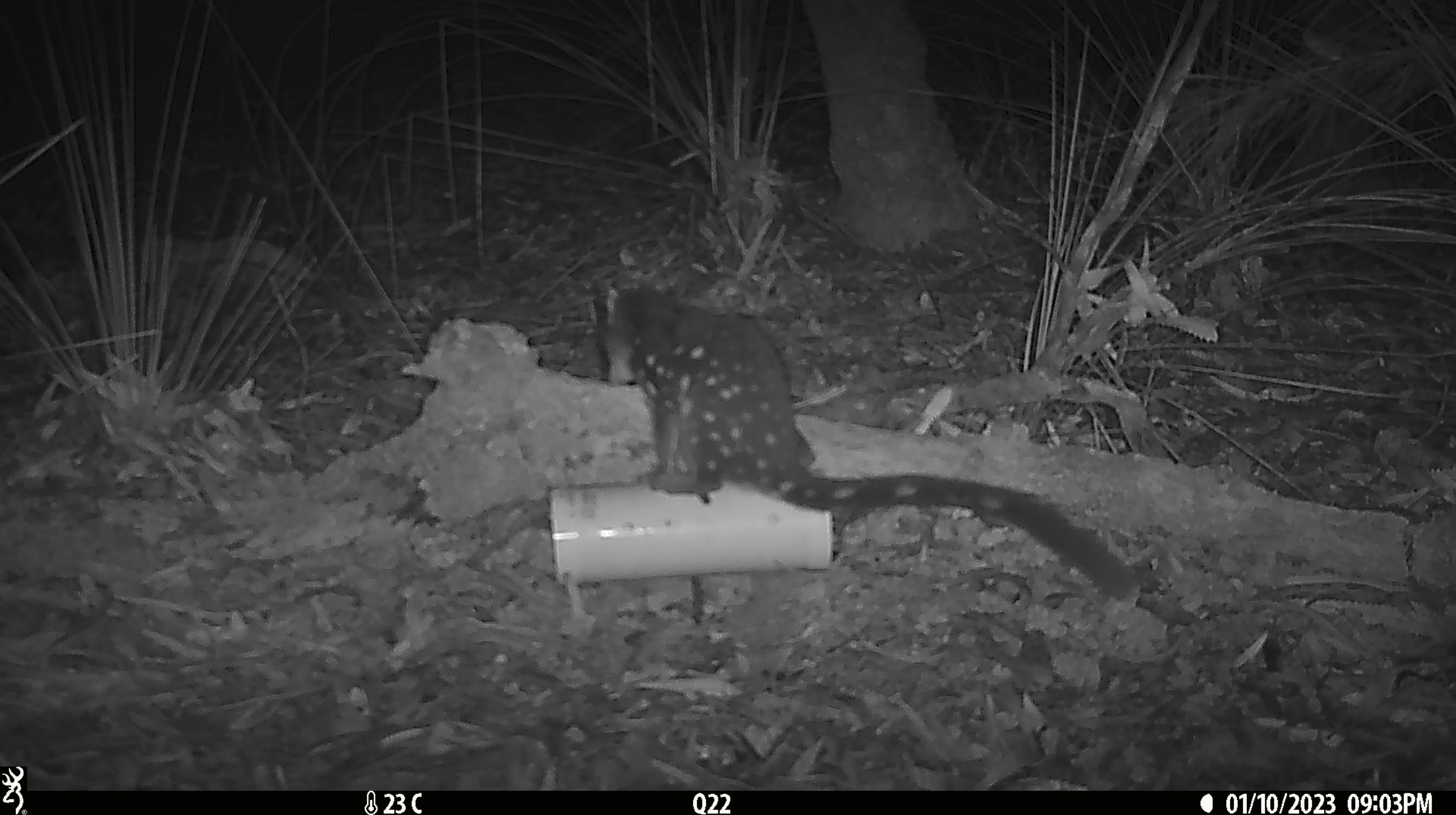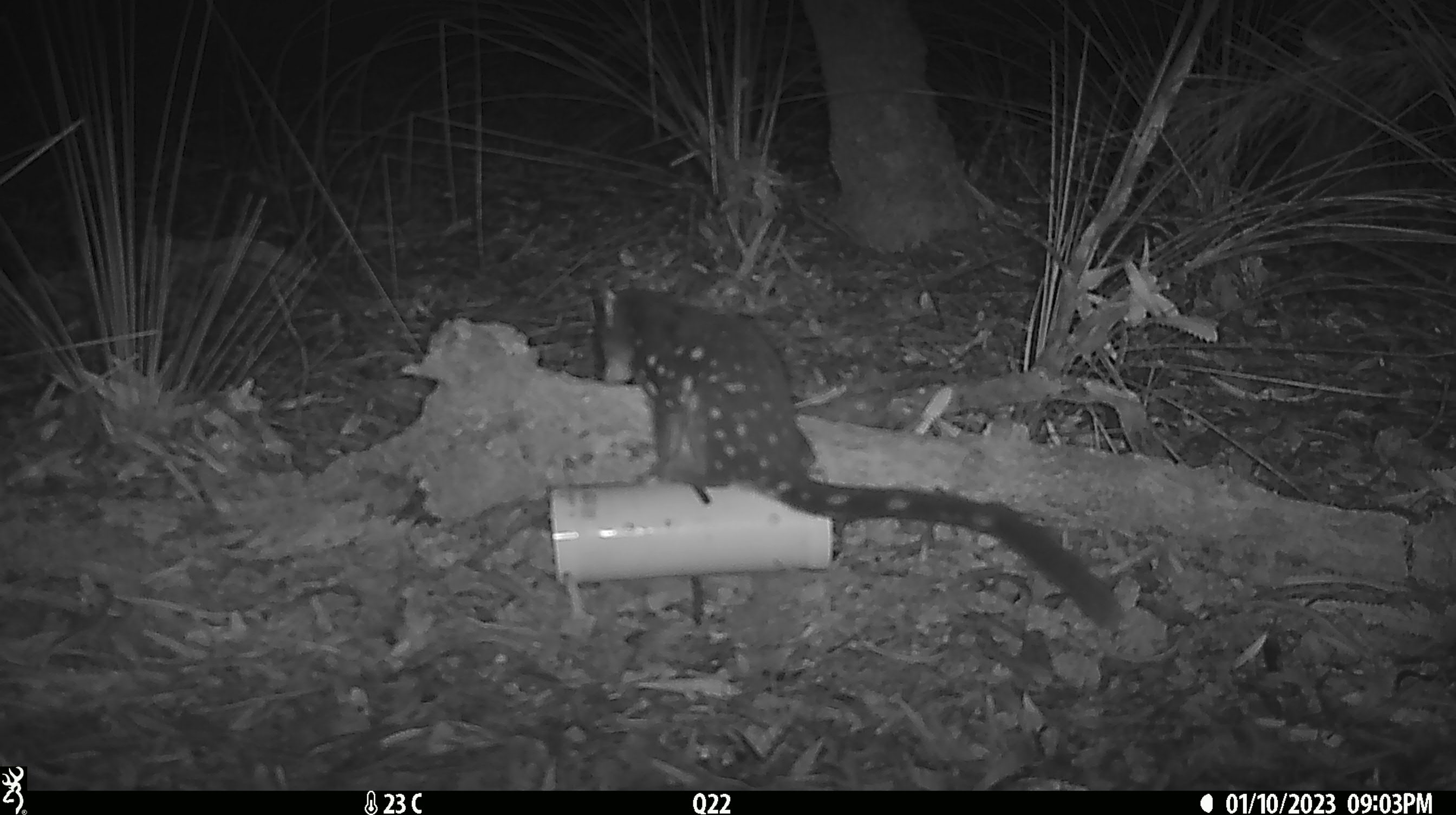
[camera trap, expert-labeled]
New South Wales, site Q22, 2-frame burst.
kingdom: Animalia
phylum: Chordata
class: Mammalia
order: Dasyuromorphia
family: Dasyuridae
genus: Dasyurus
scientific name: Dasyurus maculatus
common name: spotted-tailed quoll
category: quoll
Quoll (spotted-tailed quoll) (Dasyurus maculatus).